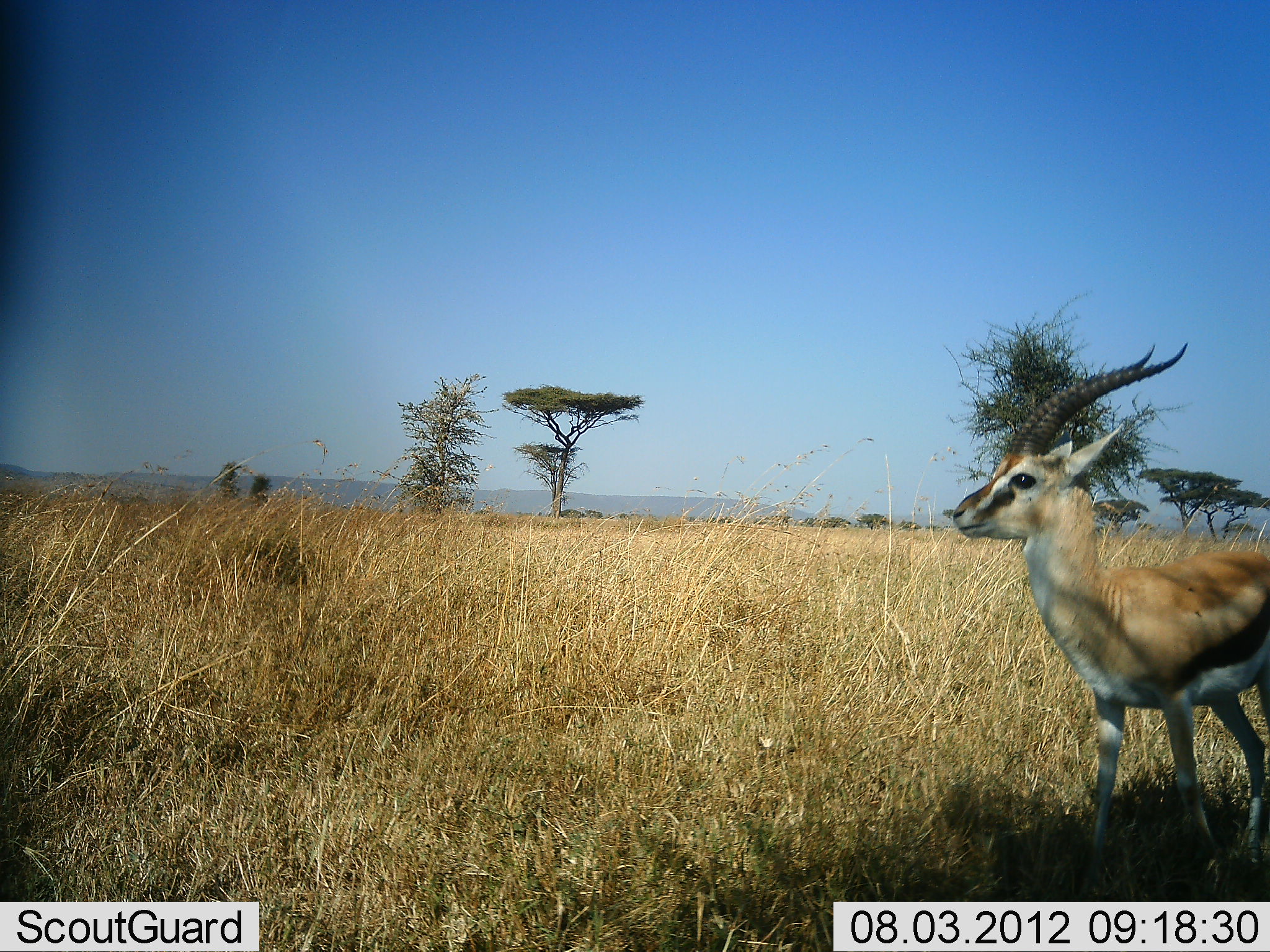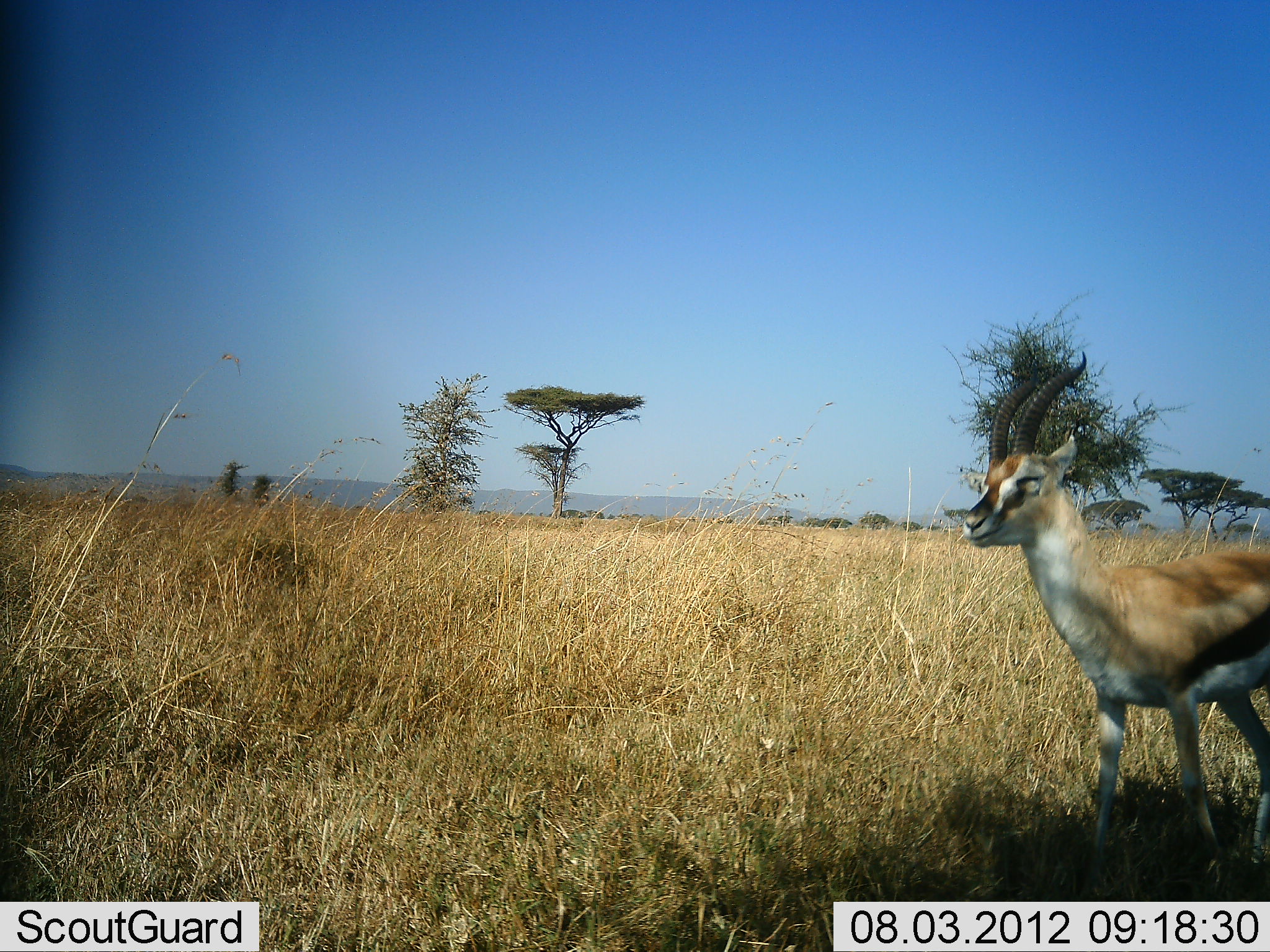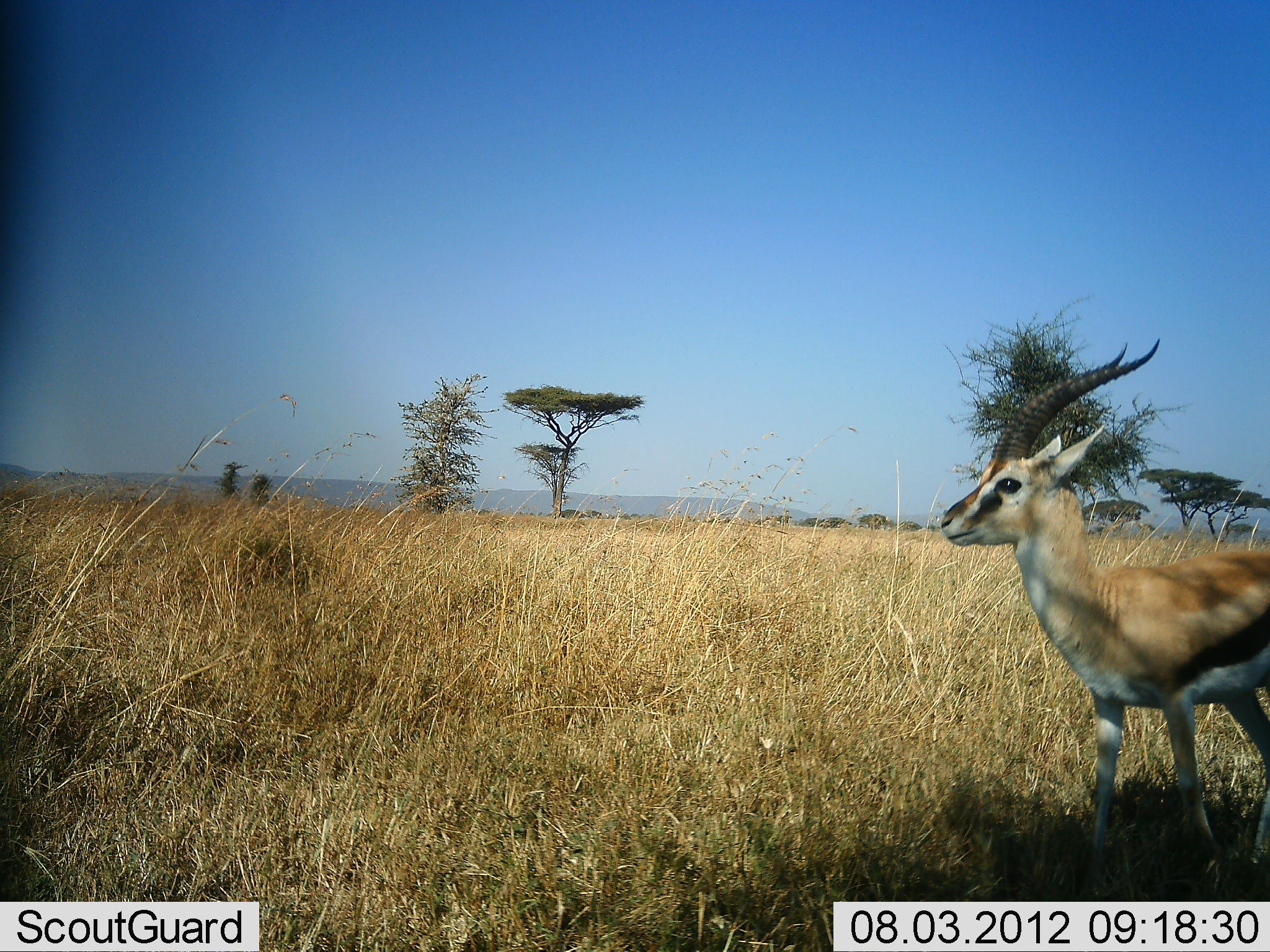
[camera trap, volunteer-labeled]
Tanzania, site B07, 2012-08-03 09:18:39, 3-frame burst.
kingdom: Animalia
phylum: Chordata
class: Mammalia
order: Artiodactyla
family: Bovidae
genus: Eudorcas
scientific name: Eudorcas thomsonii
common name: thomson's gazelle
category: gazellethomsons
Gazellethomsons (thomson's gazelle) (Eudorcas thomsonii), count 1. Behavior (volunteer vote fractions): standing 100%, resting 0%, moving 0%, interacting 0%. Young present (vote fraction): 0%. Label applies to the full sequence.